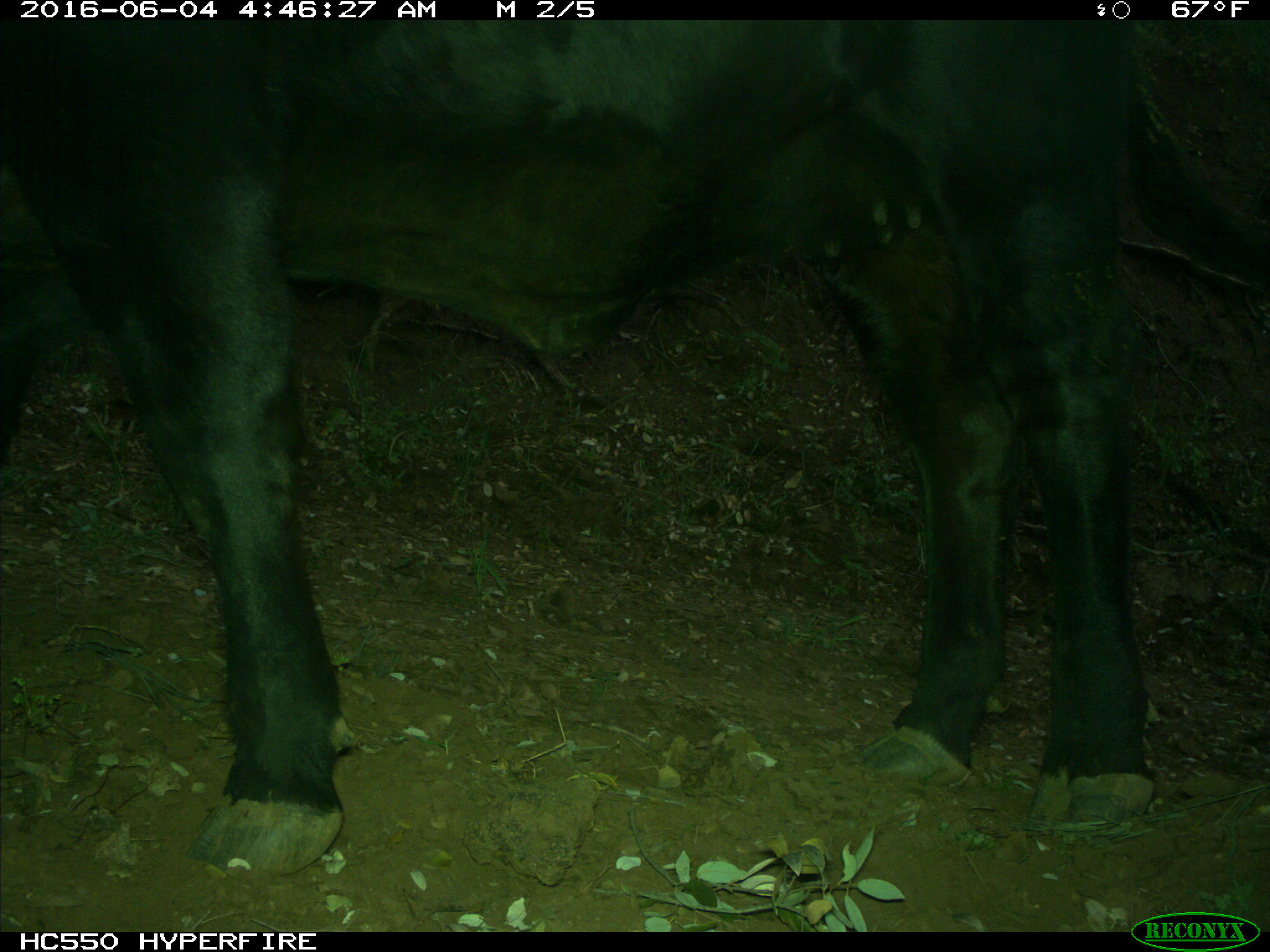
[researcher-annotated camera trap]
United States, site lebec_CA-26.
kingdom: Animalia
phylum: Chordata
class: Mammalia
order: Artiodactyla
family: Bovidae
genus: Bos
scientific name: Bos taurus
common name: domestic cow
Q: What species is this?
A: Bos taurus (domestic cow).